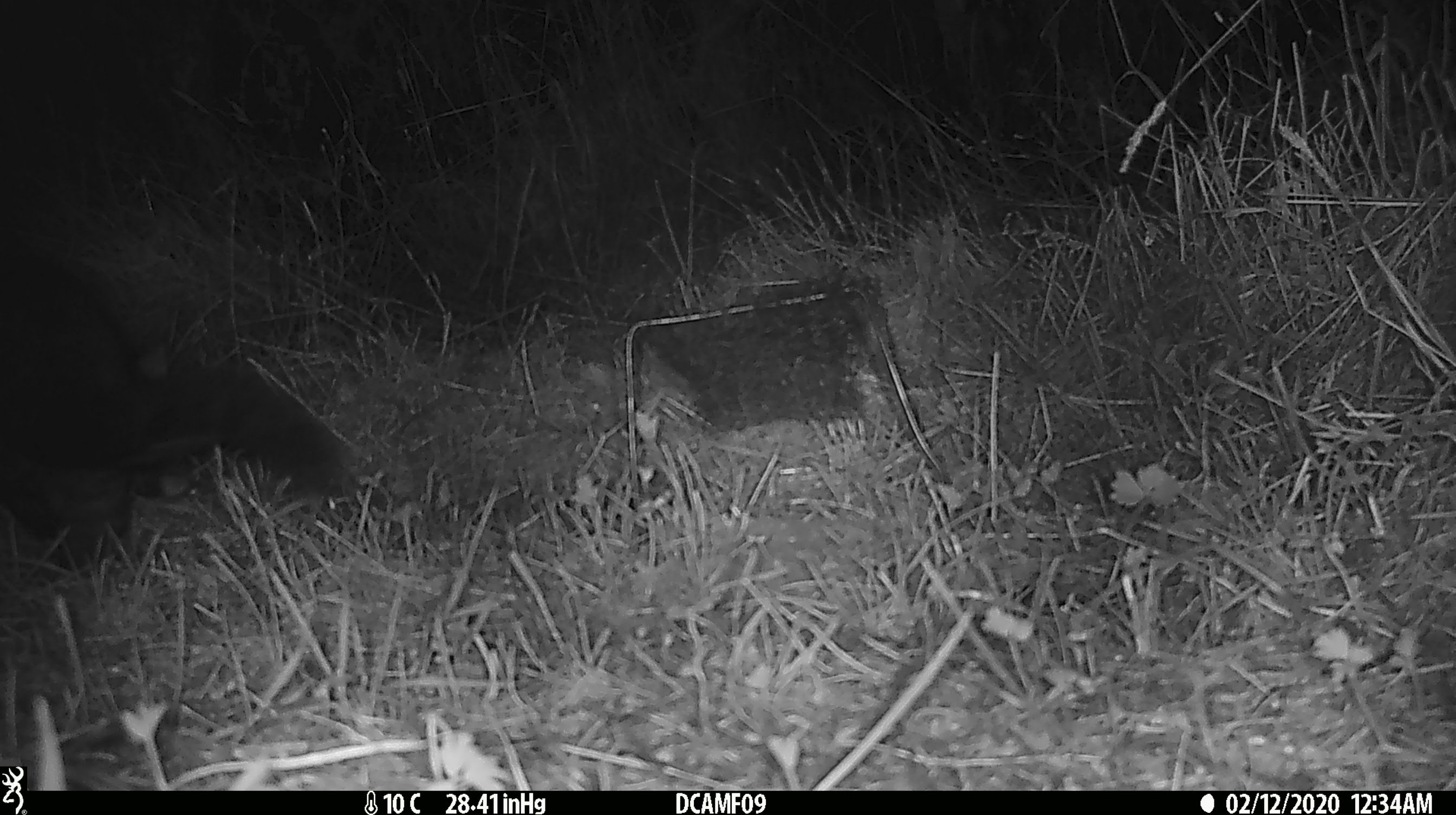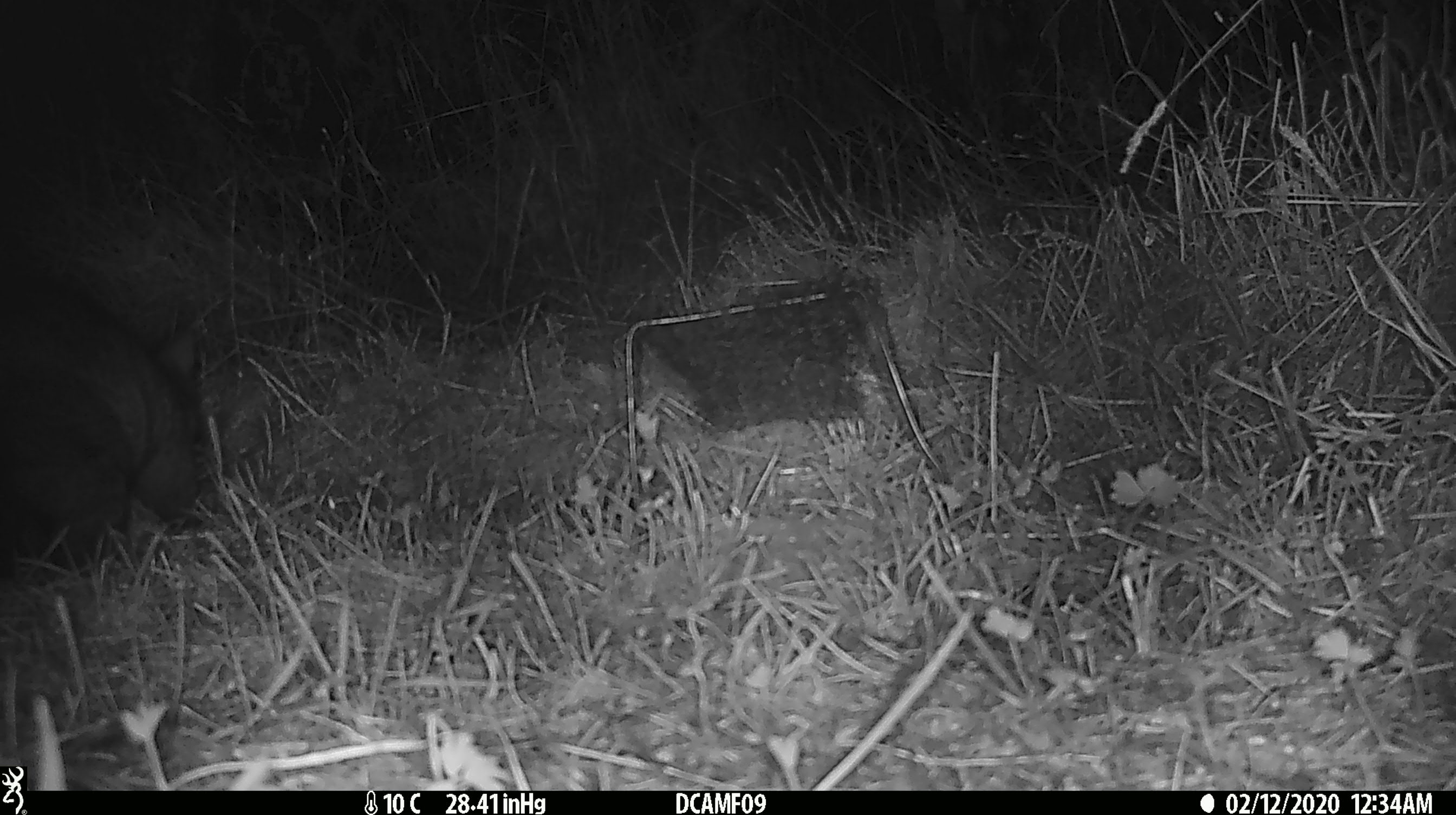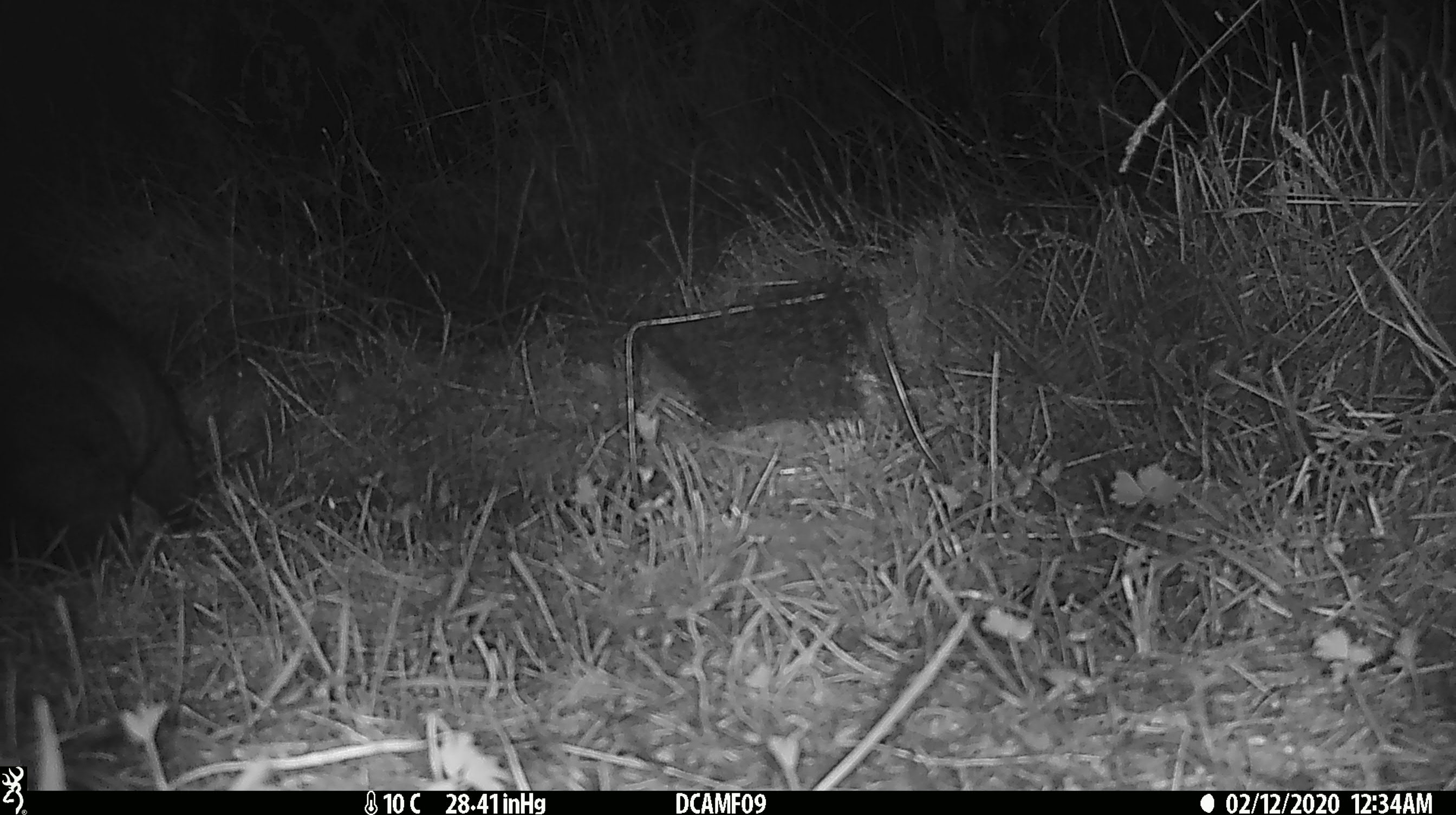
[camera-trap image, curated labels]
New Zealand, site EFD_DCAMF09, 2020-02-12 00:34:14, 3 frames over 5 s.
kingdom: Animalia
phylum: Chordata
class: Mammalia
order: Diprotodontia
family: Phalangeridae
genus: Trichosurus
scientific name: Trichosurus vulpecula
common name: common brushtail possum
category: possum